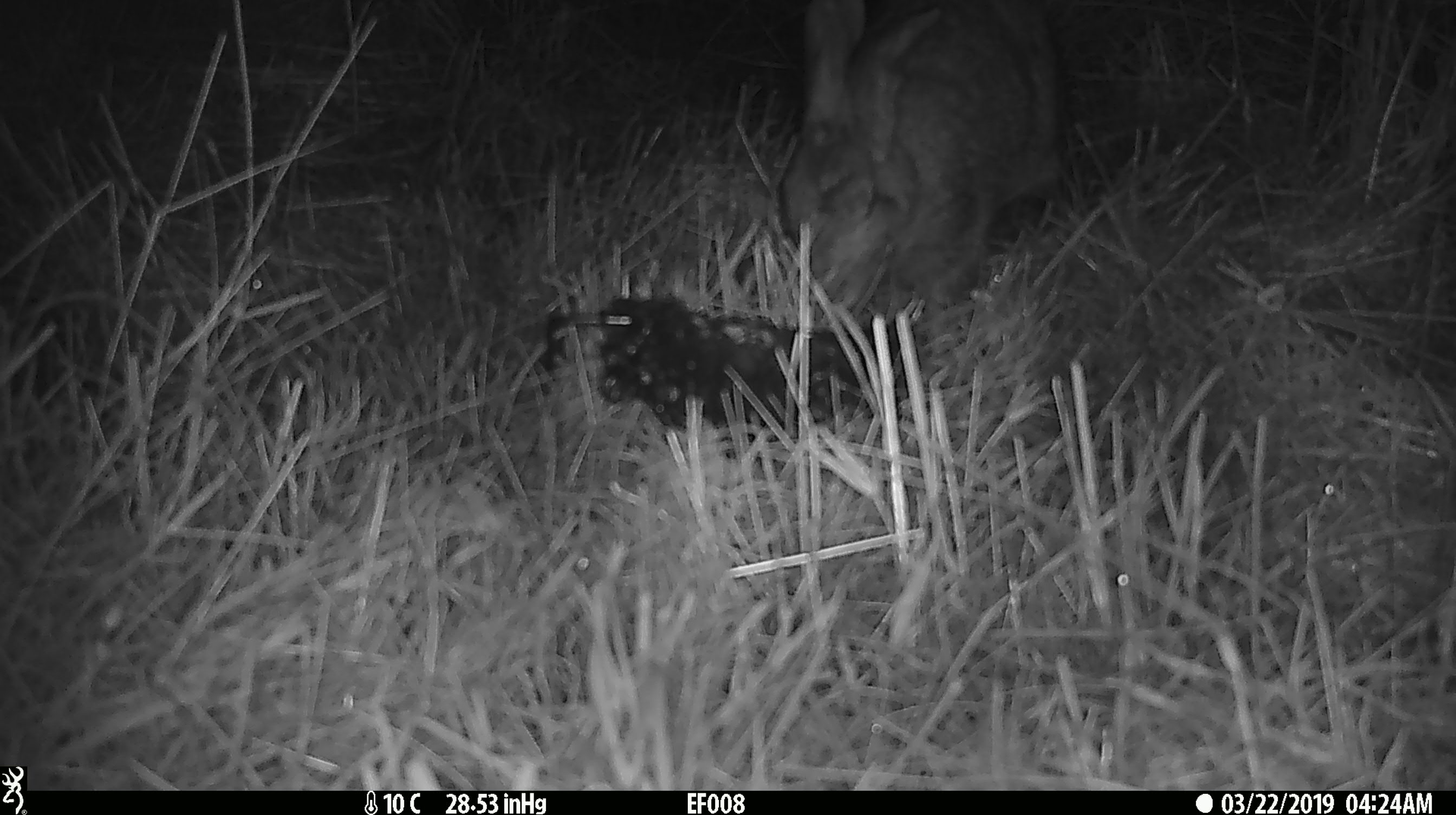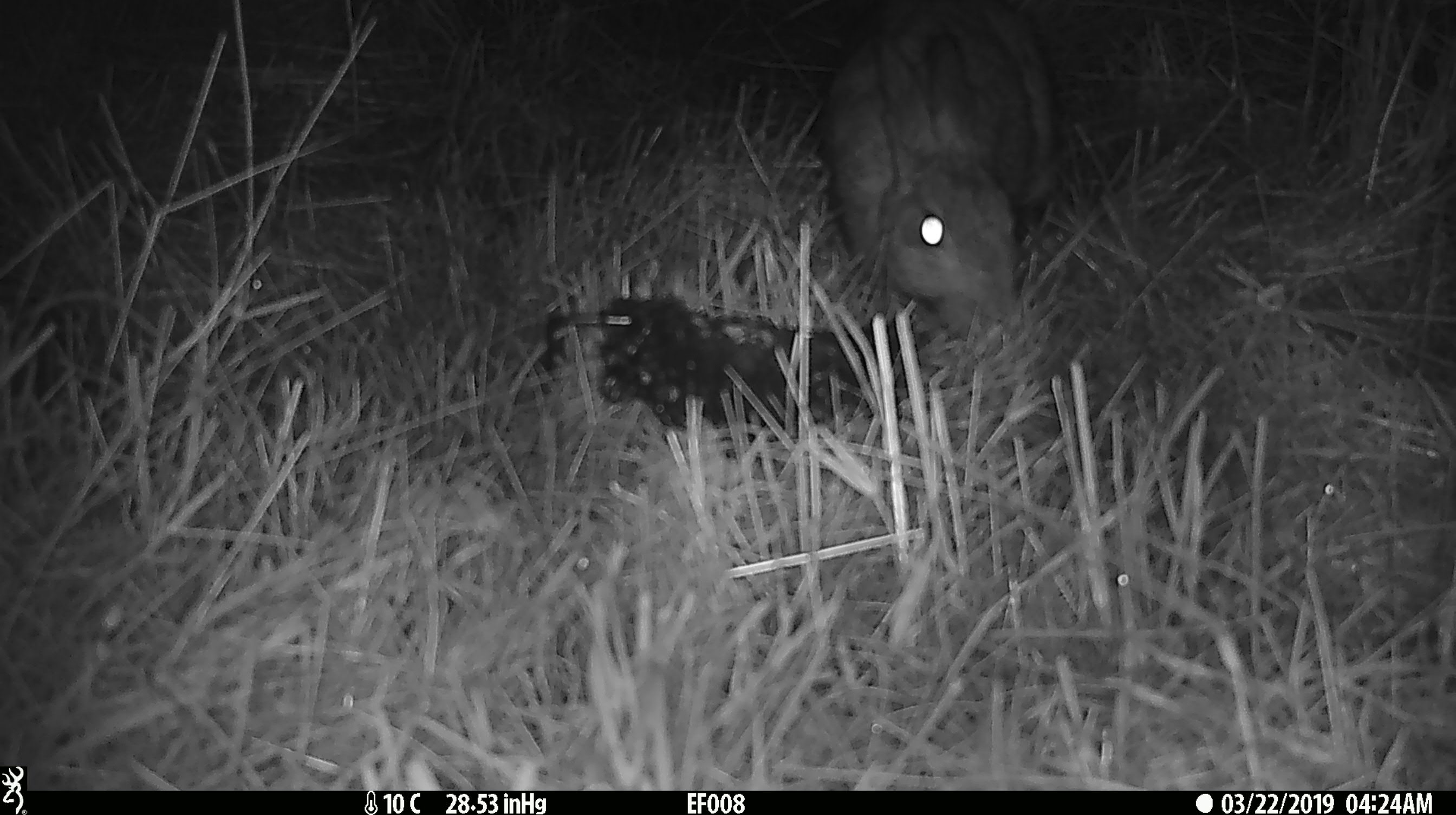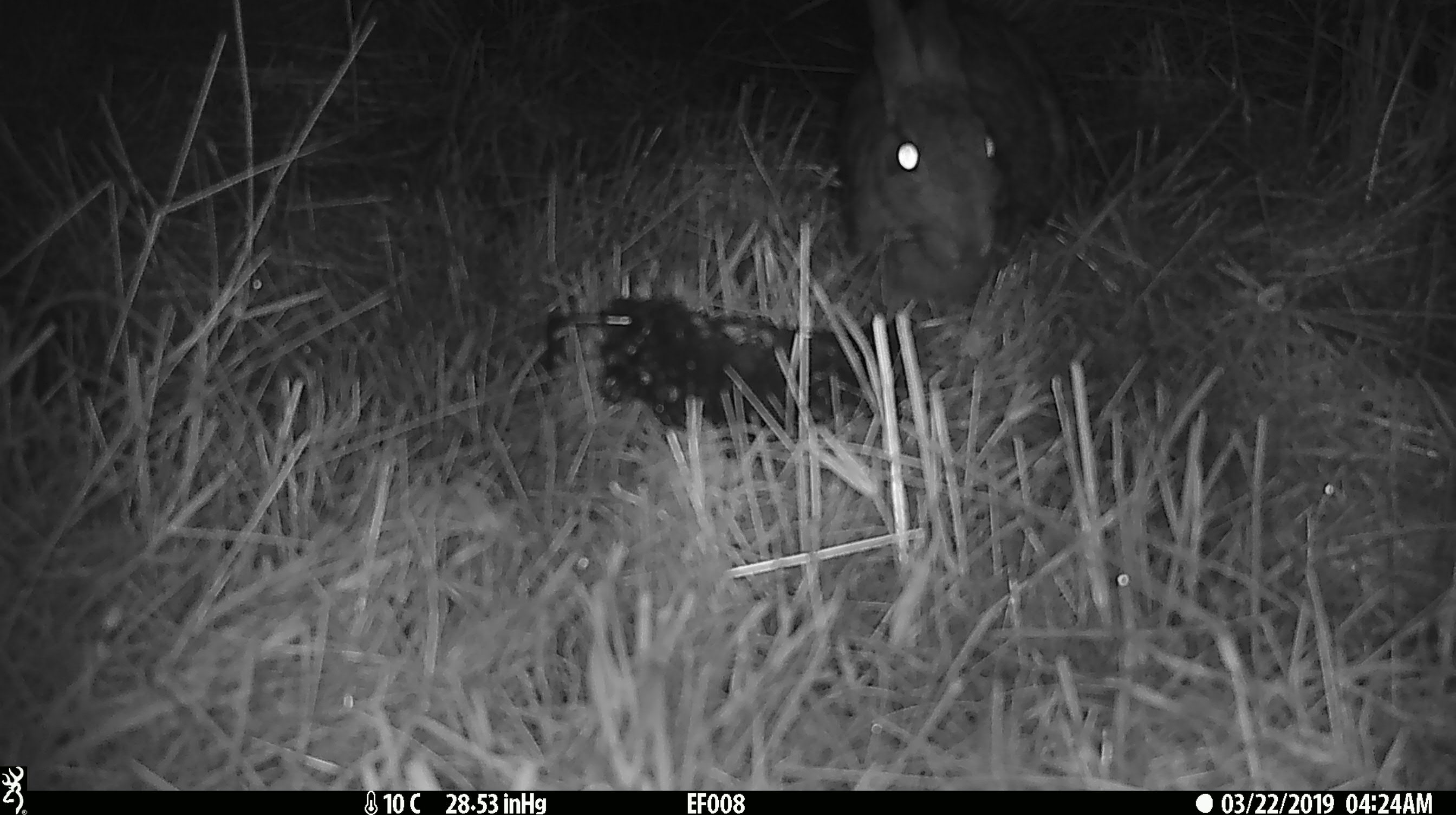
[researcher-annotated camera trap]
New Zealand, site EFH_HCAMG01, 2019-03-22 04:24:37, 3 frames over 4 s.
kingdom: Animalia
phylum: Chordata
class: Mammalia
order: Lagomorpha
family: Leporidae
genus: Oryctolagus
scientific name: Oryctolagus cuniculus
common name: european rabbit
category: rabbit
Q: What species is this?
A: Rabbit (european rabbit) (Oryctolagus cuniculus).